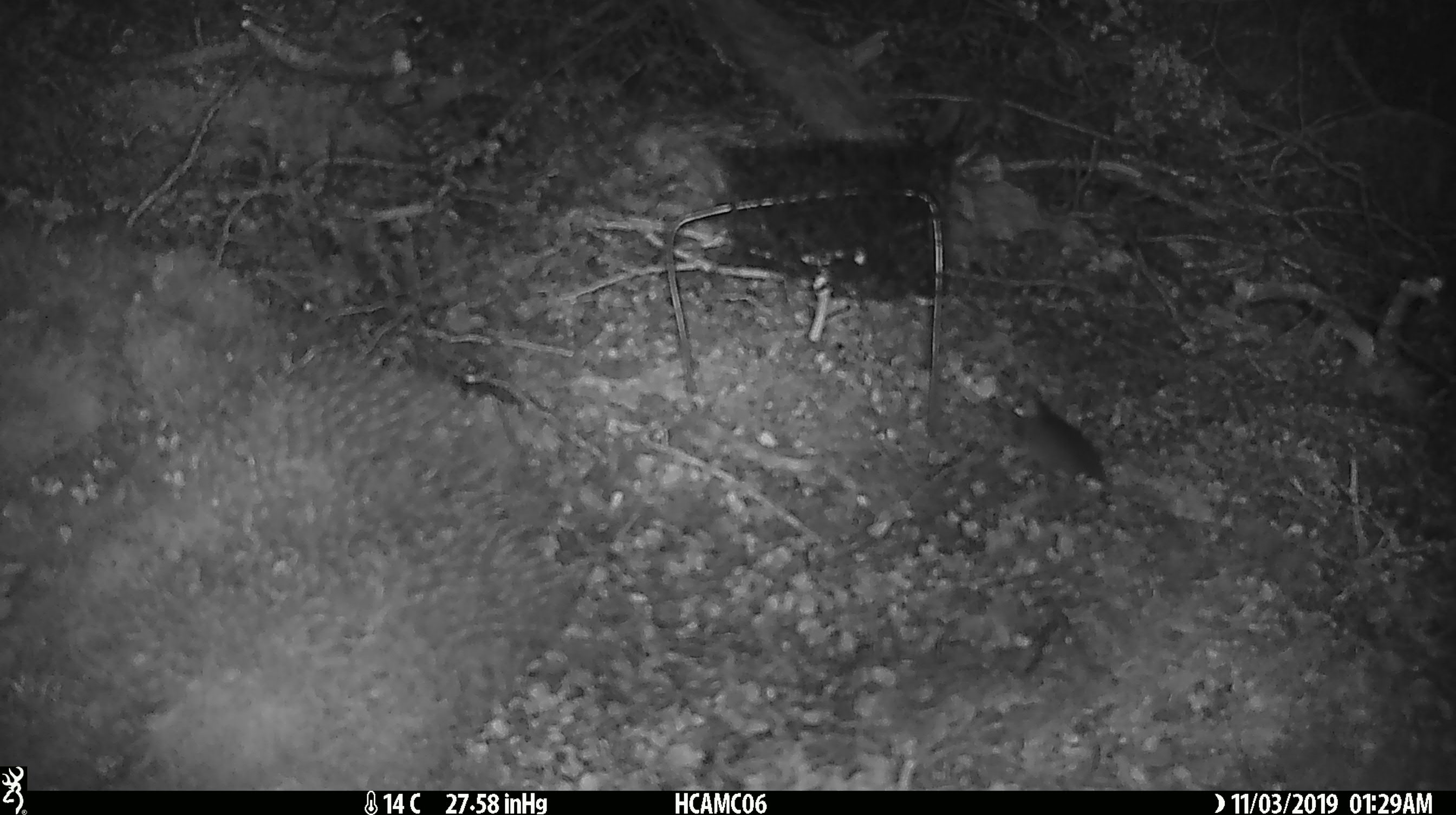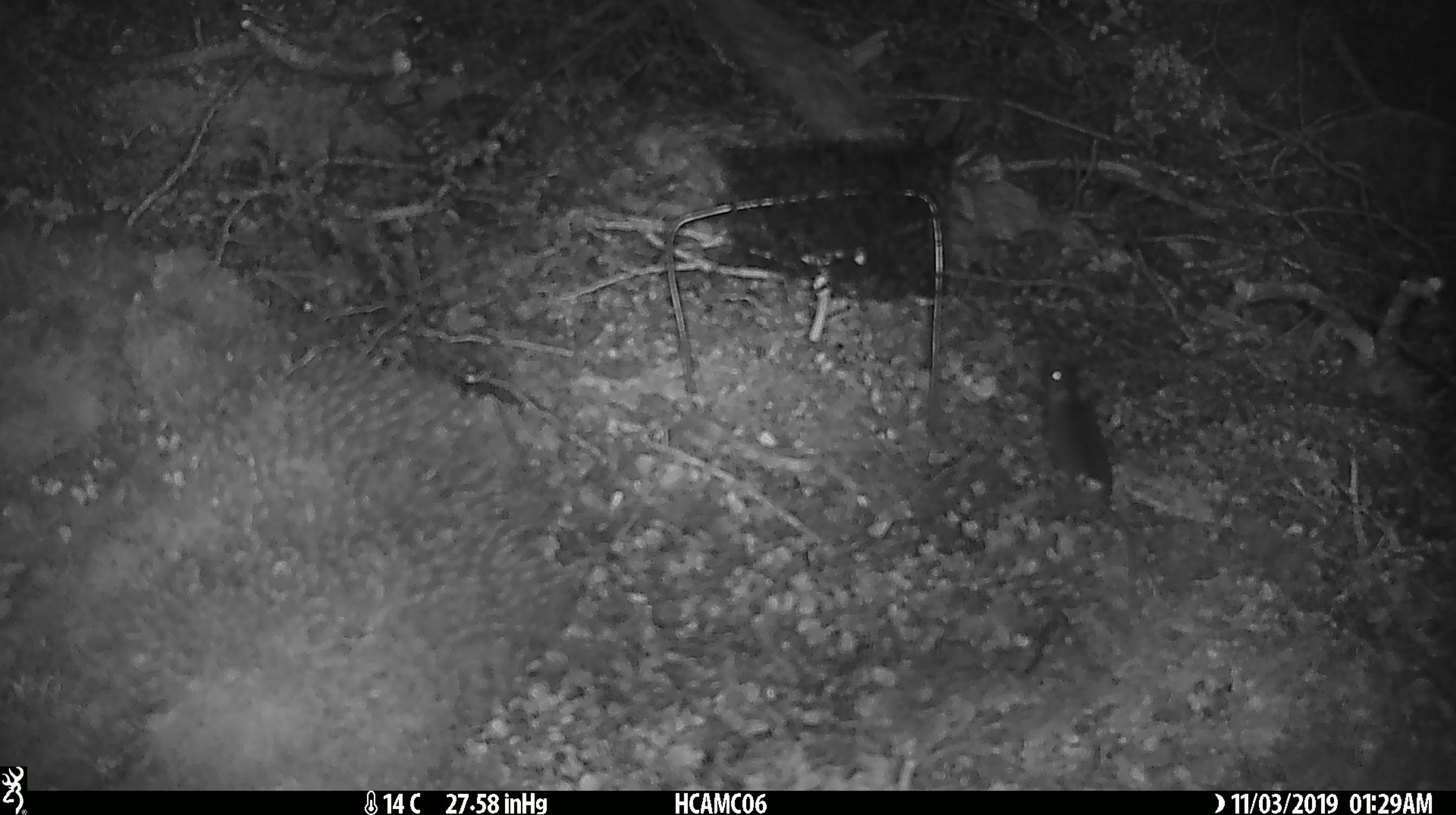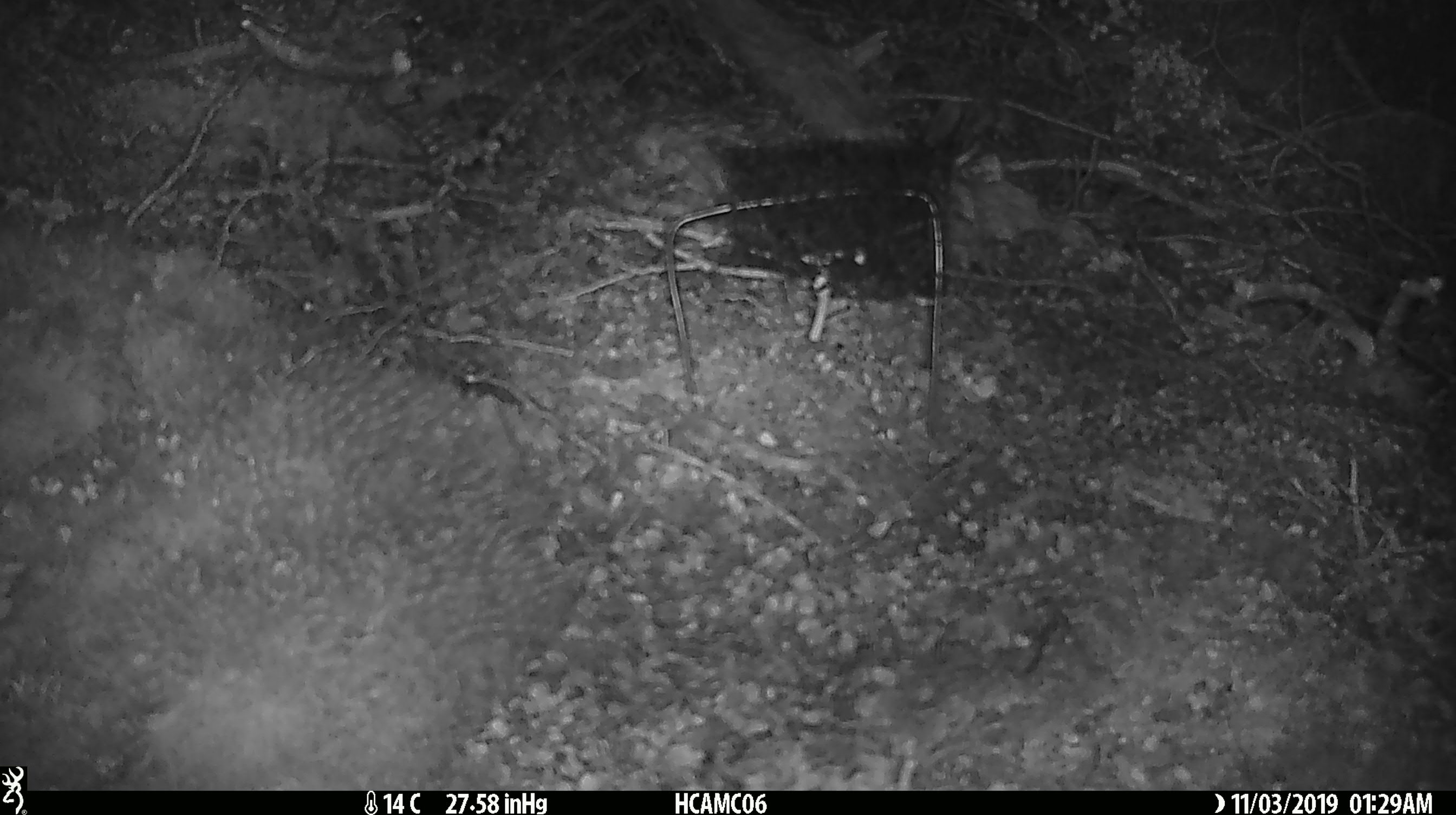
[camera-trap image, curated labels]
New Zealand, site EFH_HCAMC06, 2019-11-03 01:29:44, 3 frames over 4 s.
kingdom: Animalia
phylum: Chordata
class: Mammalia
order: Rodentia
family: Muridae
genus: Mus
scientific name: Mus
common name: mouse